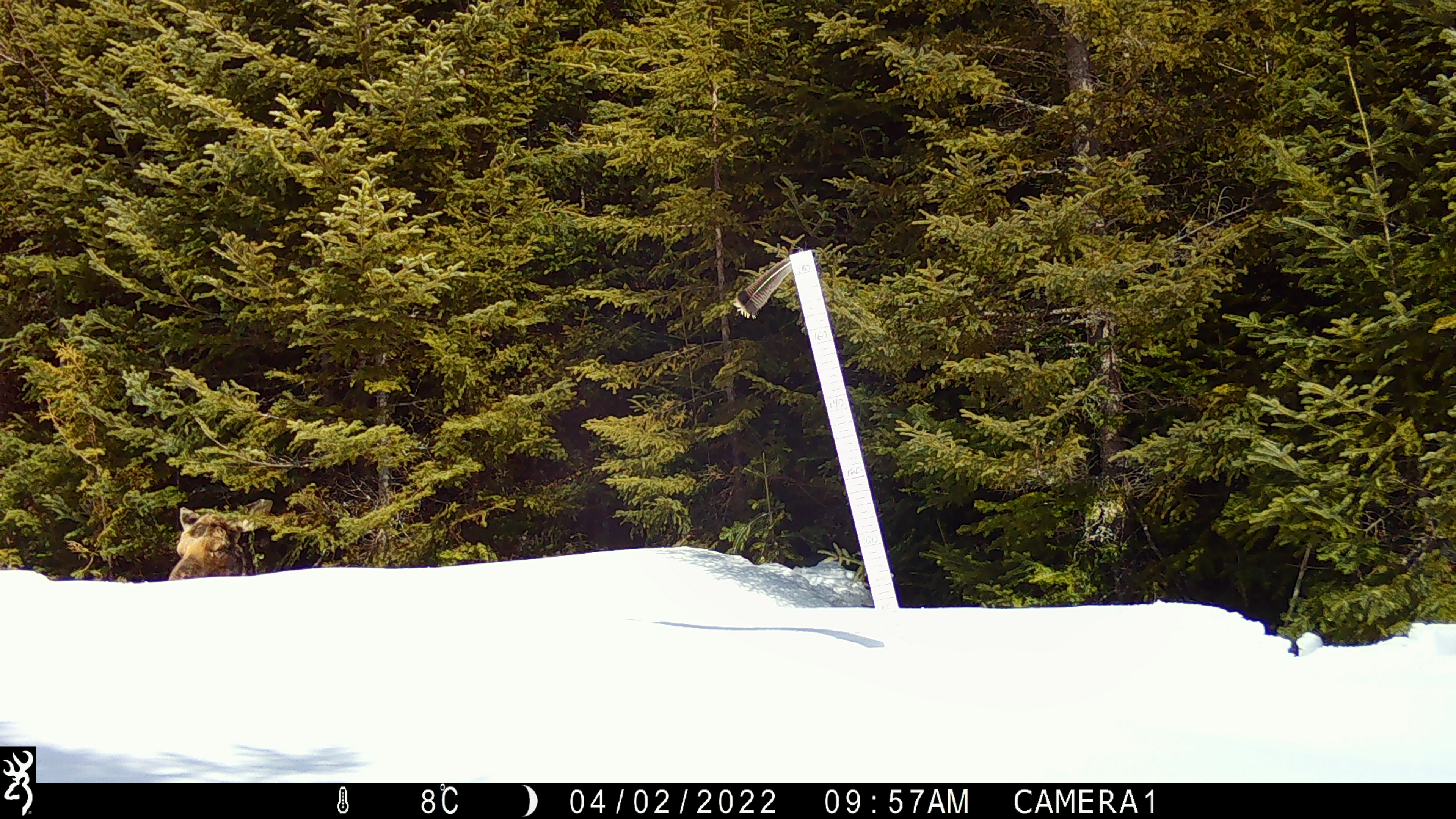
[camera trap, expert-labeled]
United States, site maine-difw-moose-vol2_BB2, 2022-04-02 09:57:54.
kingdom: Animalia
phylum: Chordata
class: Mammalia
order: Artiodactyla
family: Cervidae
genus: Alces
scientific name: Alces alces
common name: moose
Moose (Alces alces).